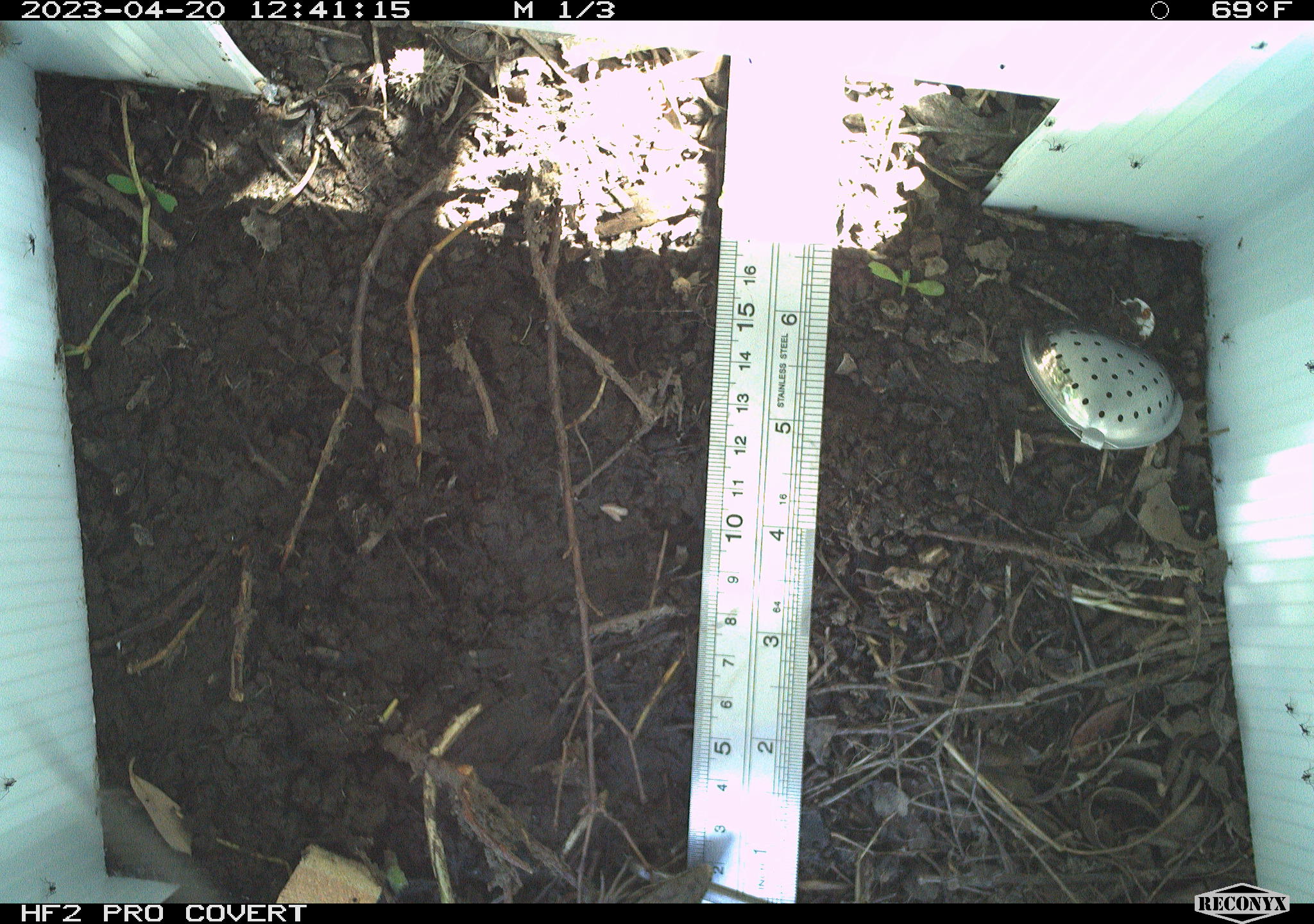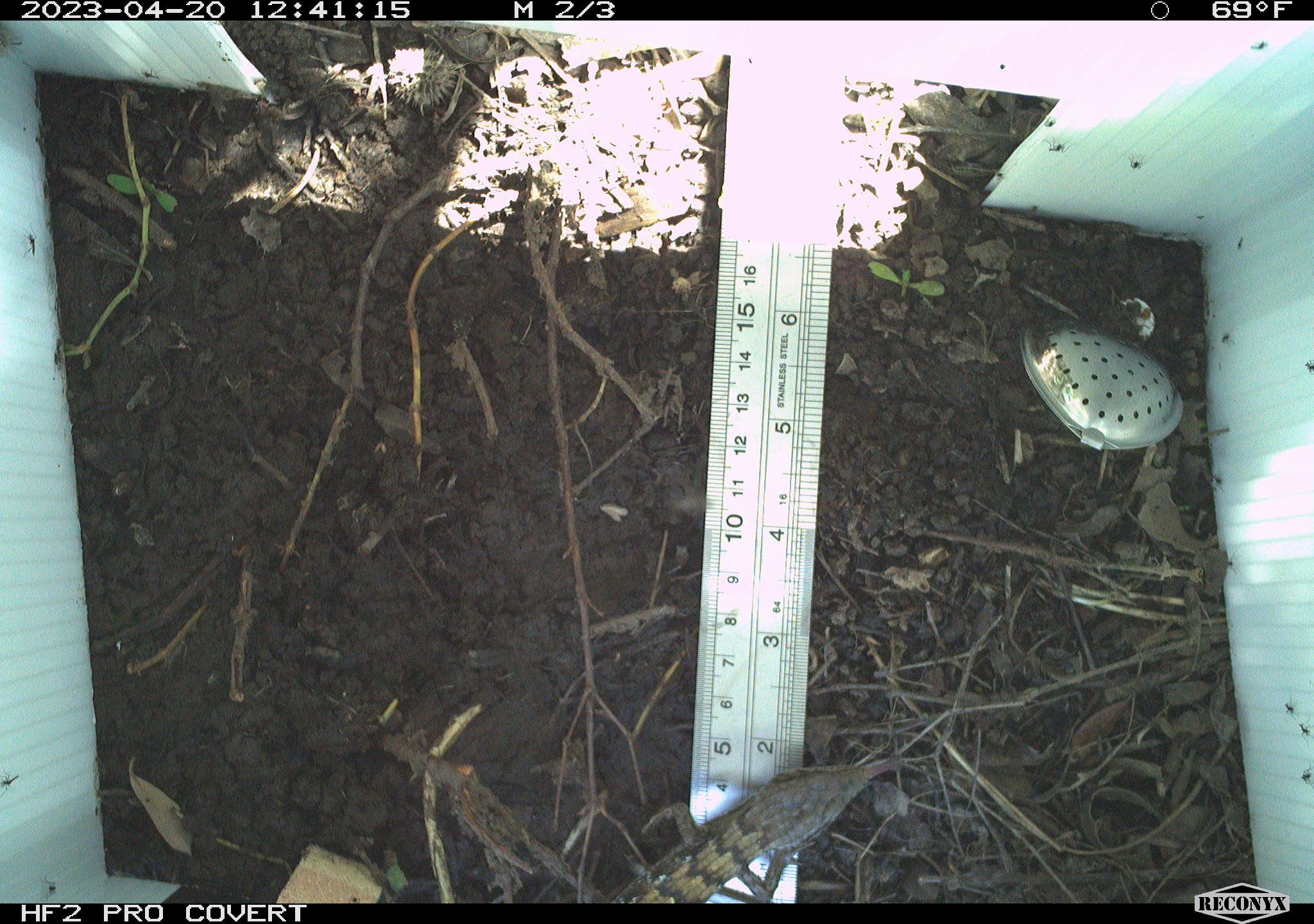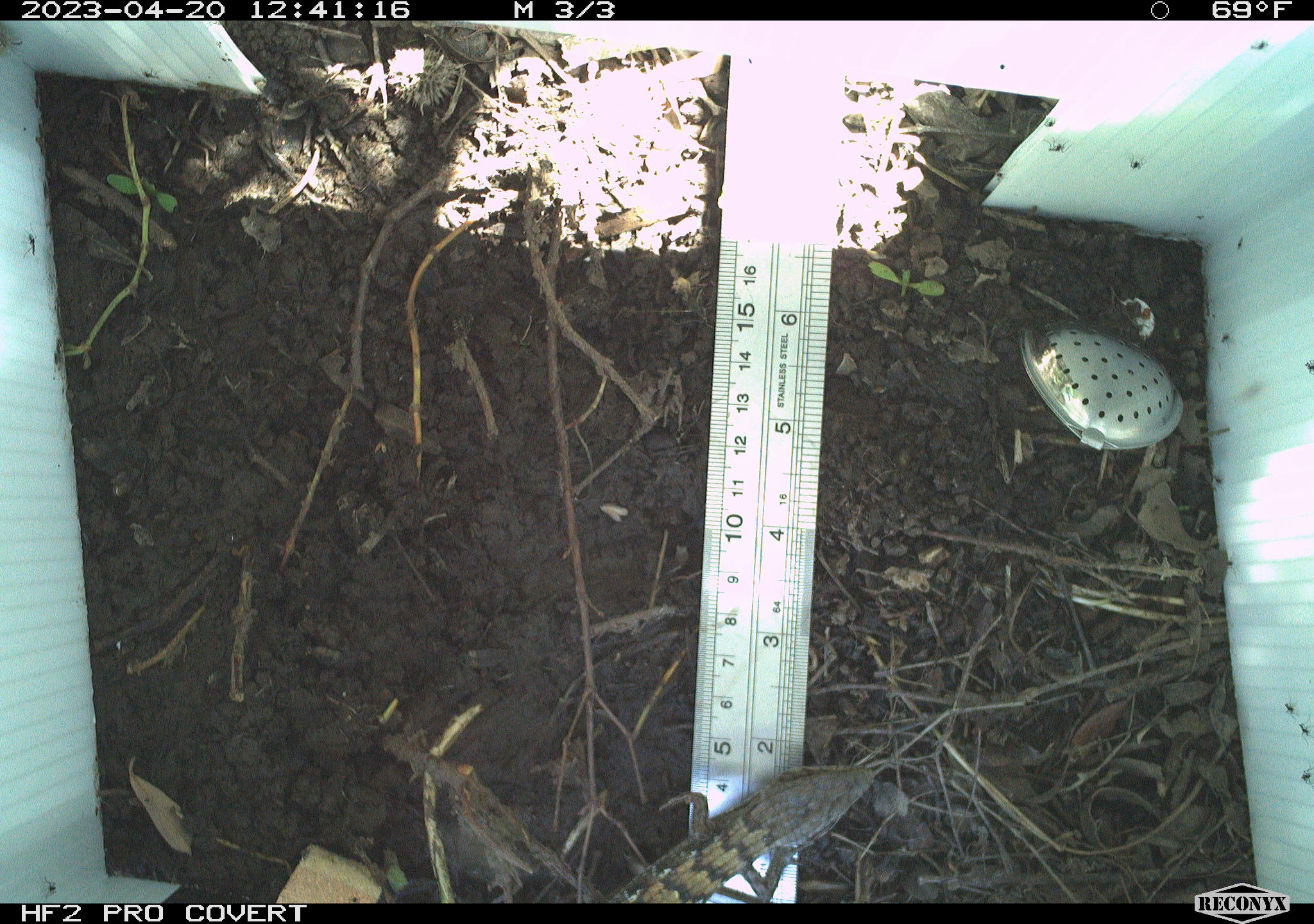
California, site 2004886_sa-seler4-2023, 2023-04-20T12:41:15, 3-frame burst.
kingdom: Animalia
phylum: Chordata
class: Reptilia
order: Squamata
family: Anguidae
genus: Elgaria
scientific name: Elgaria multicarinata webbii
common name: san diego alligator lizard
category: woodland alligator lizard